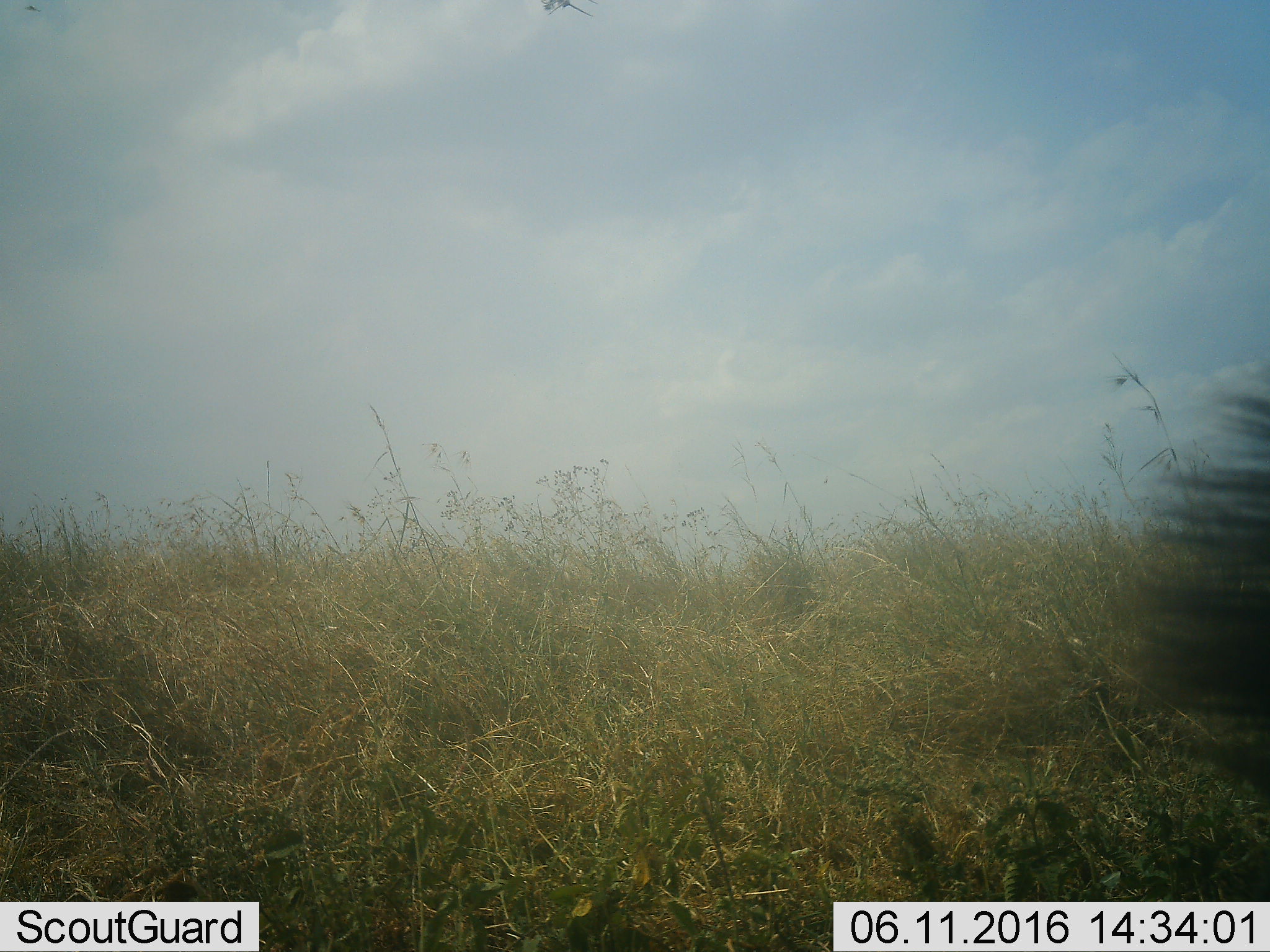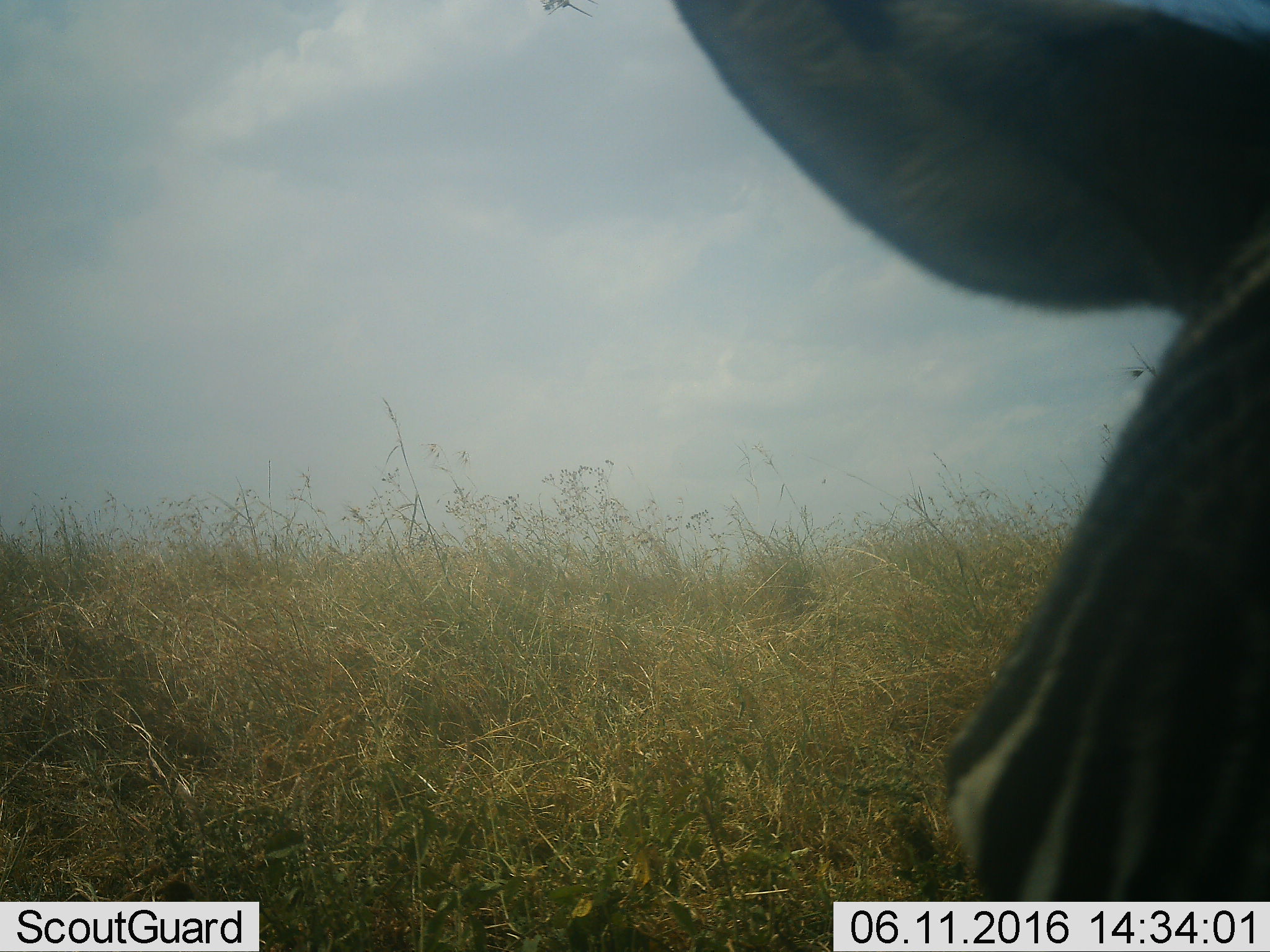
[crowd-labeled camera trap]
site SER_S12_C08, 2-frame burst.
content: unidentified animal